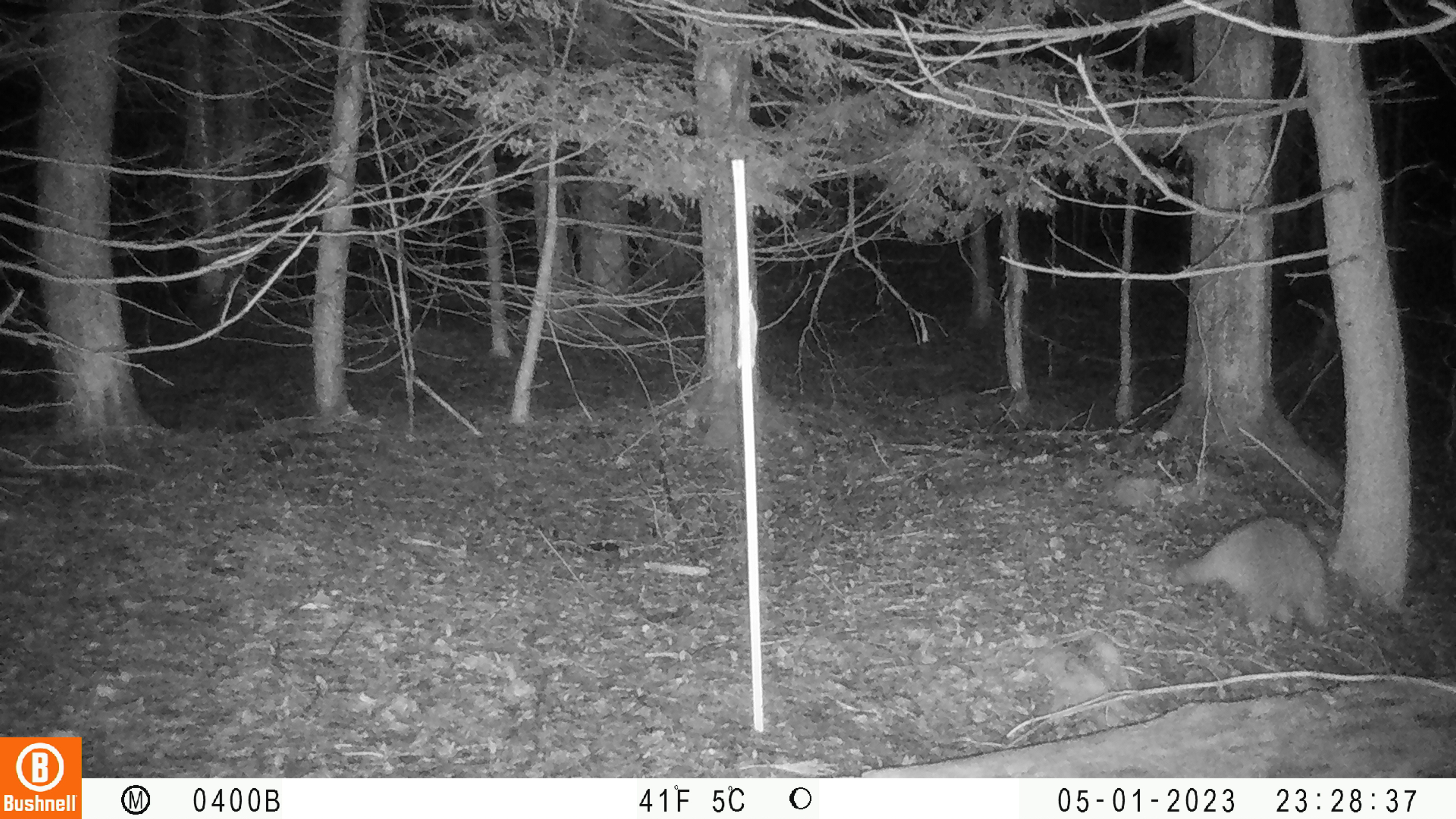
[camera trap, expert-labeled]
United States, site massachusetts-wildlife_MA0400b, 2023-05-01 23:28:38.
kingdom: Animalia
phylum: Chordata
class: Mammalia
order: Carnivora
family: Procyonidae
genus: Procyon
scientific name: Procyon lotor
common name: raccoon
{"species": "raccoon (Procyon lotor)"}